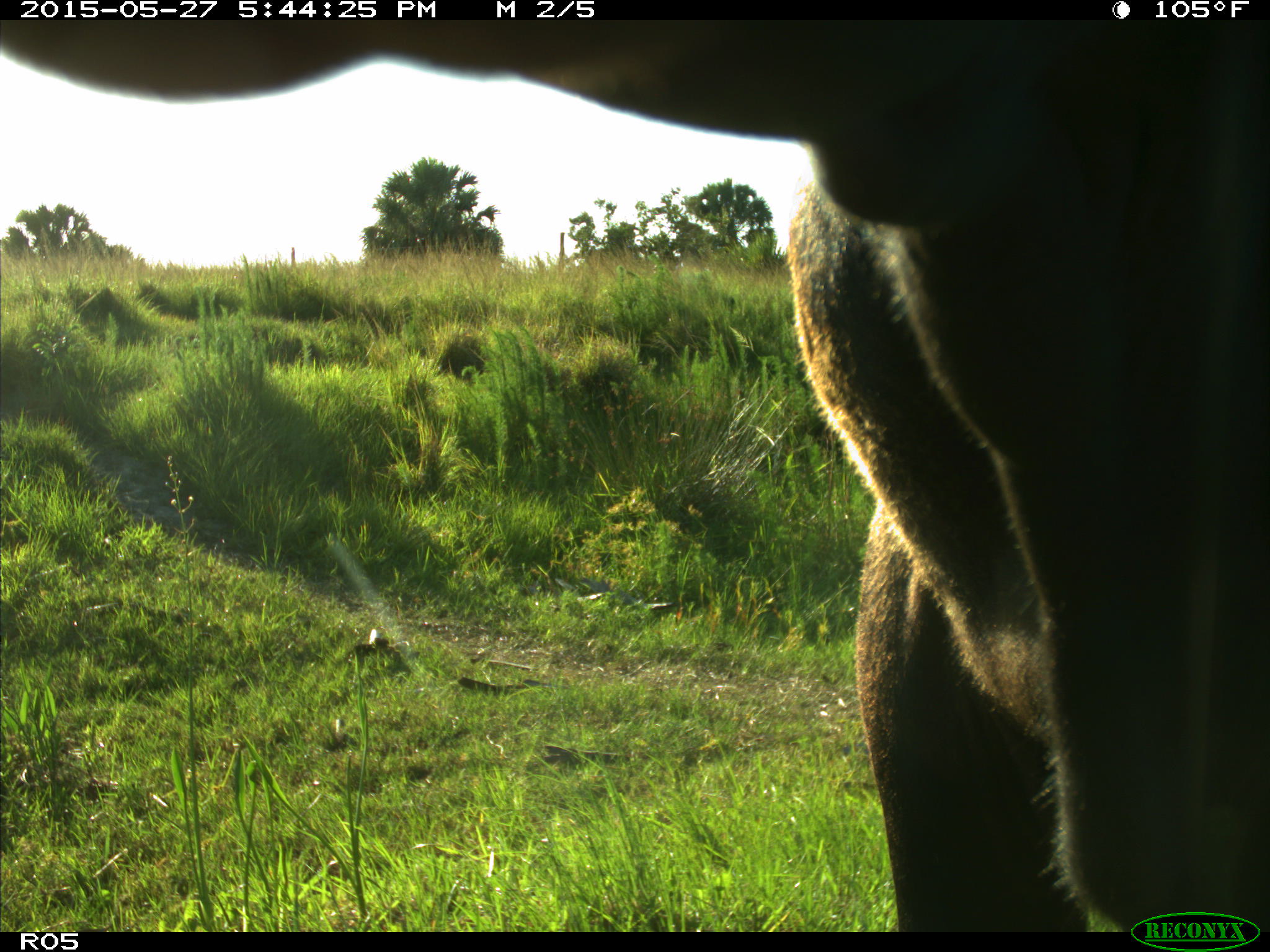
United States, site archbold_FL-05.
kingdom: Animalia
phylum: Chordata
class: Mammalia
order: Artiodactyla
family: Bovidae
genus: Bos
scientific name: Bos taurus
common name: domestic cow